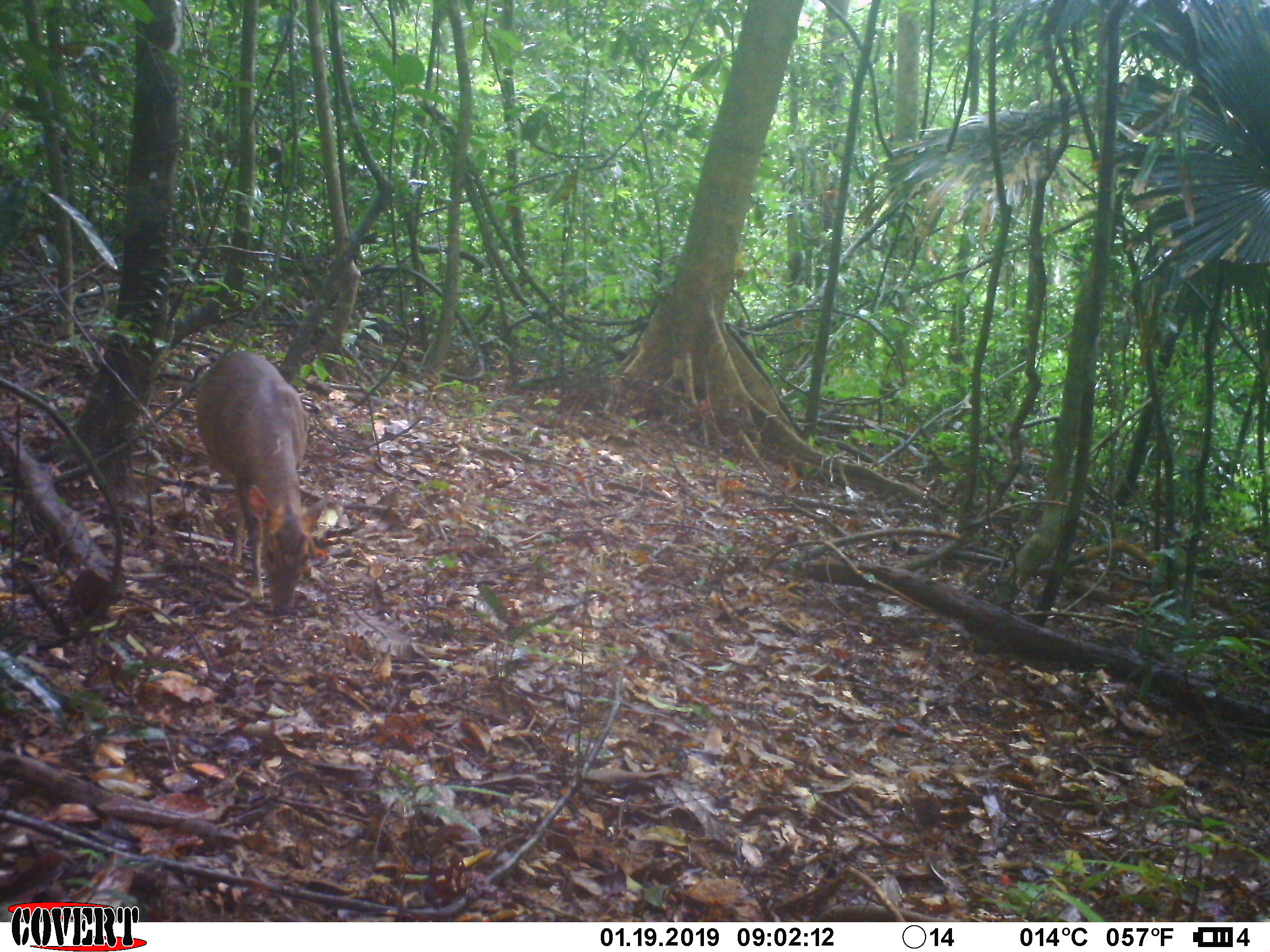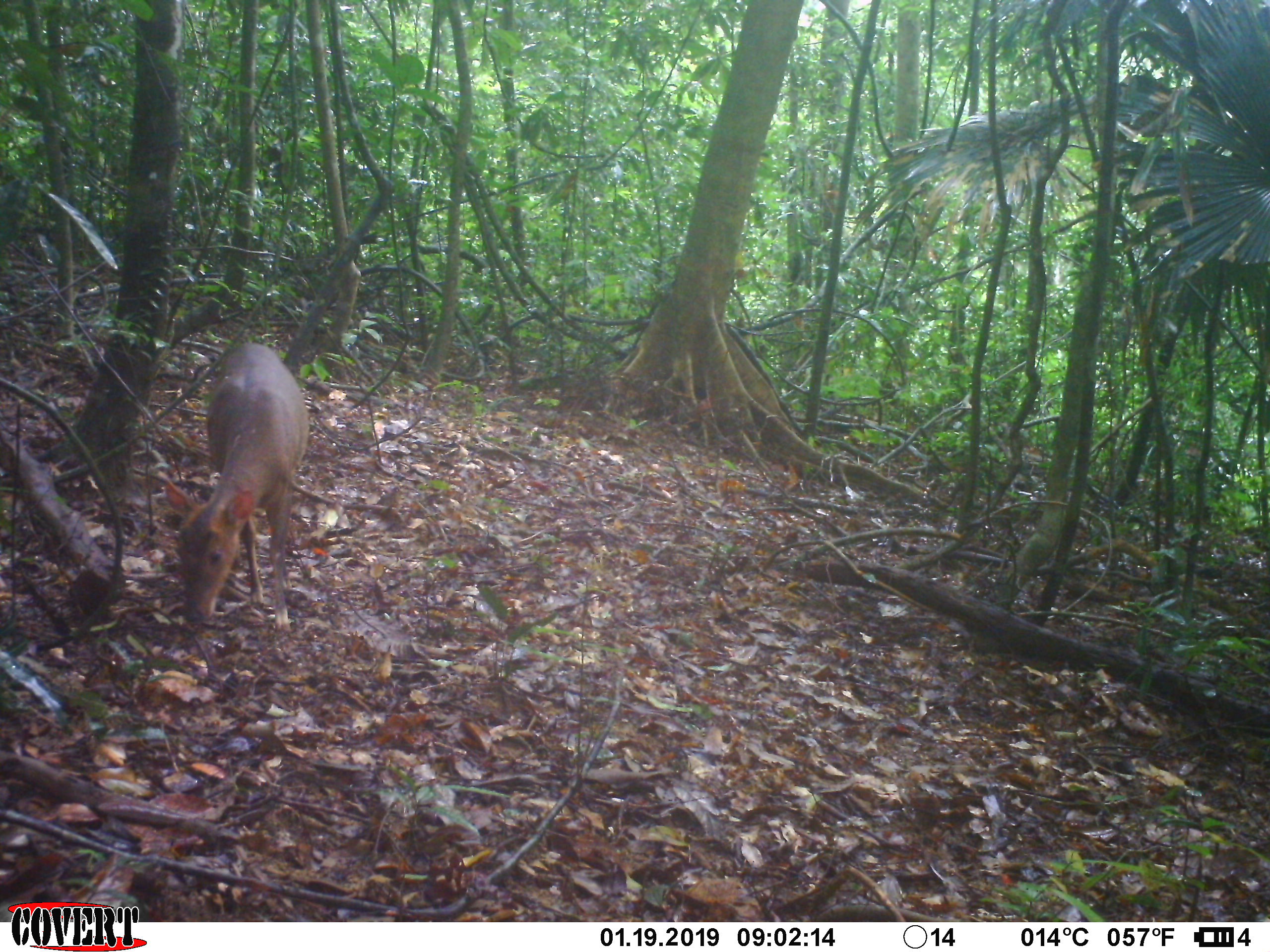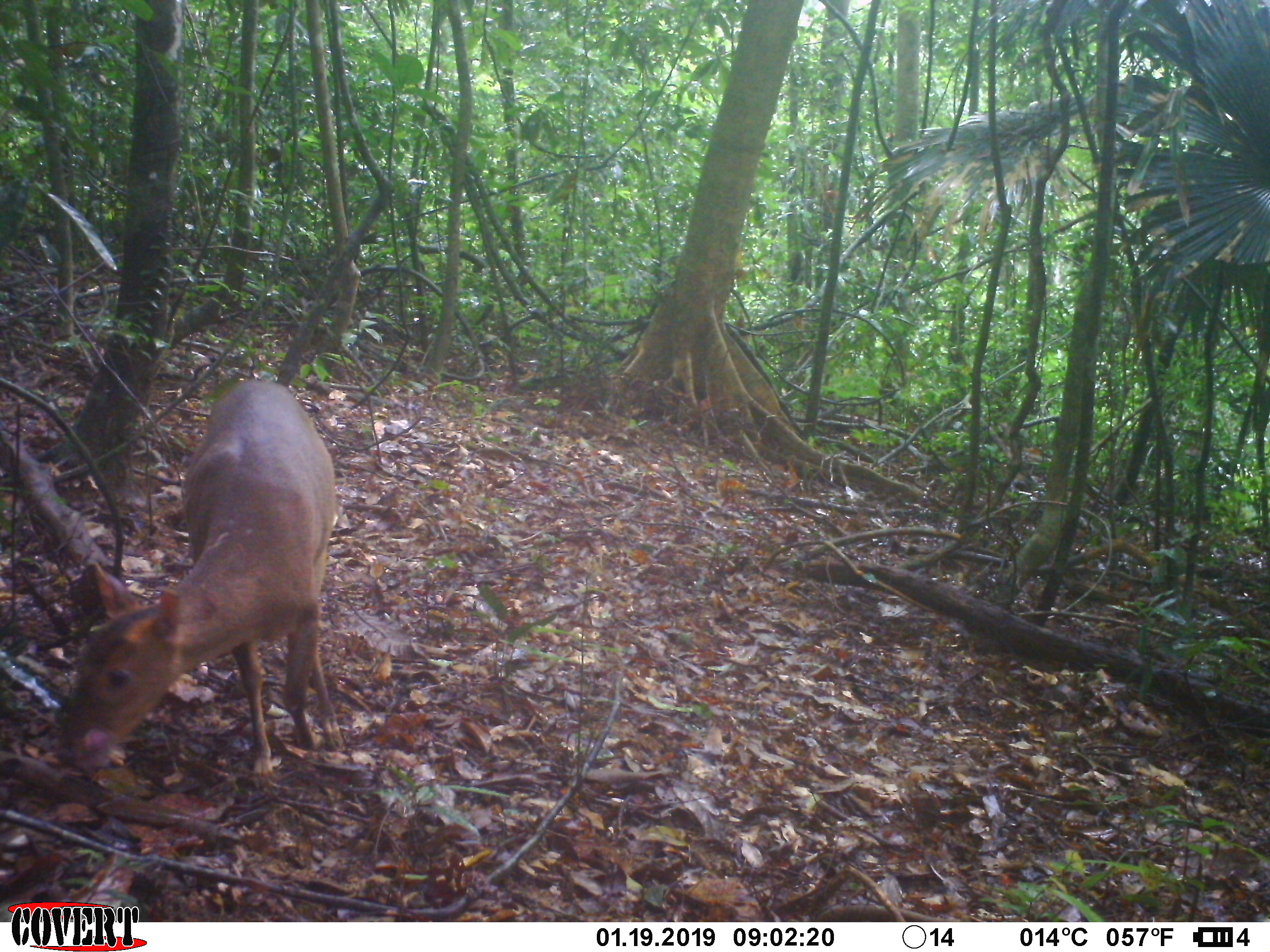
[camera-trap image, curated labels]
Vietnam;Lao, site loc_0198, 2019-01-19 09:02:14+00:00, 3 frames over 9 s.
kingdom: Animalia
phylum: Chordata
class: Mammalia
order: Artiodactyla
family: Cervidae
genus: Muntiacus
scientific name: Muntiacus vuquangensis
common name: large-antlered muntjac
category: large antlered muntjac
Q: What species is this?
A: Large antlered muntjac (large-antlered muntjac) (Muntiacus vuquangensis).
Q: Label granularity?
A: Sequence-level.